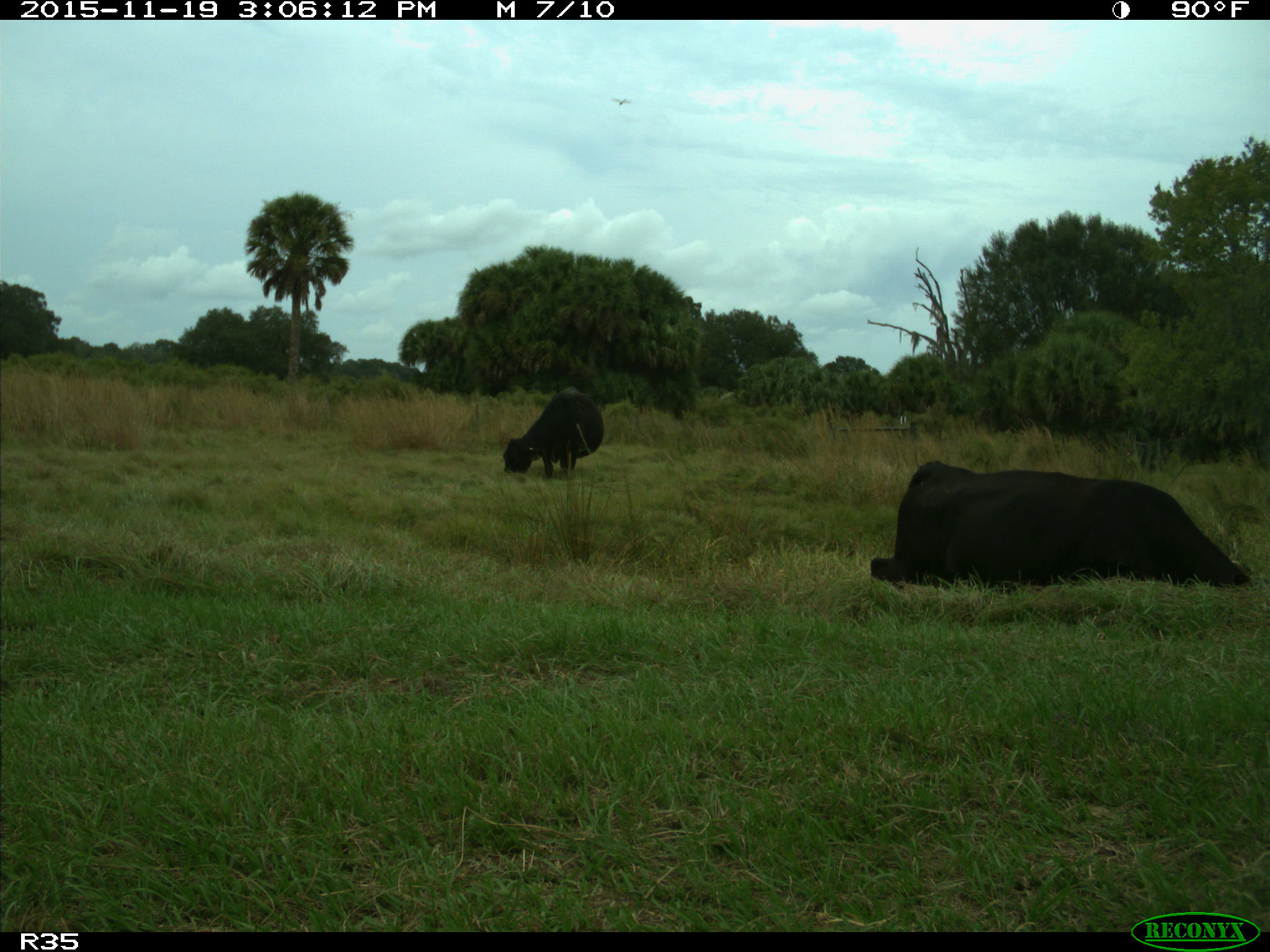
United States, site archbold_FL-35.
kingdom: Animalia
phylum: Chordata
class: Mammalia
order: Artiodactyla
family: Bovidae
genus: Bos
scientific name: Bos taurus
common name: domestic cow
Bos taurus (domestic cow).